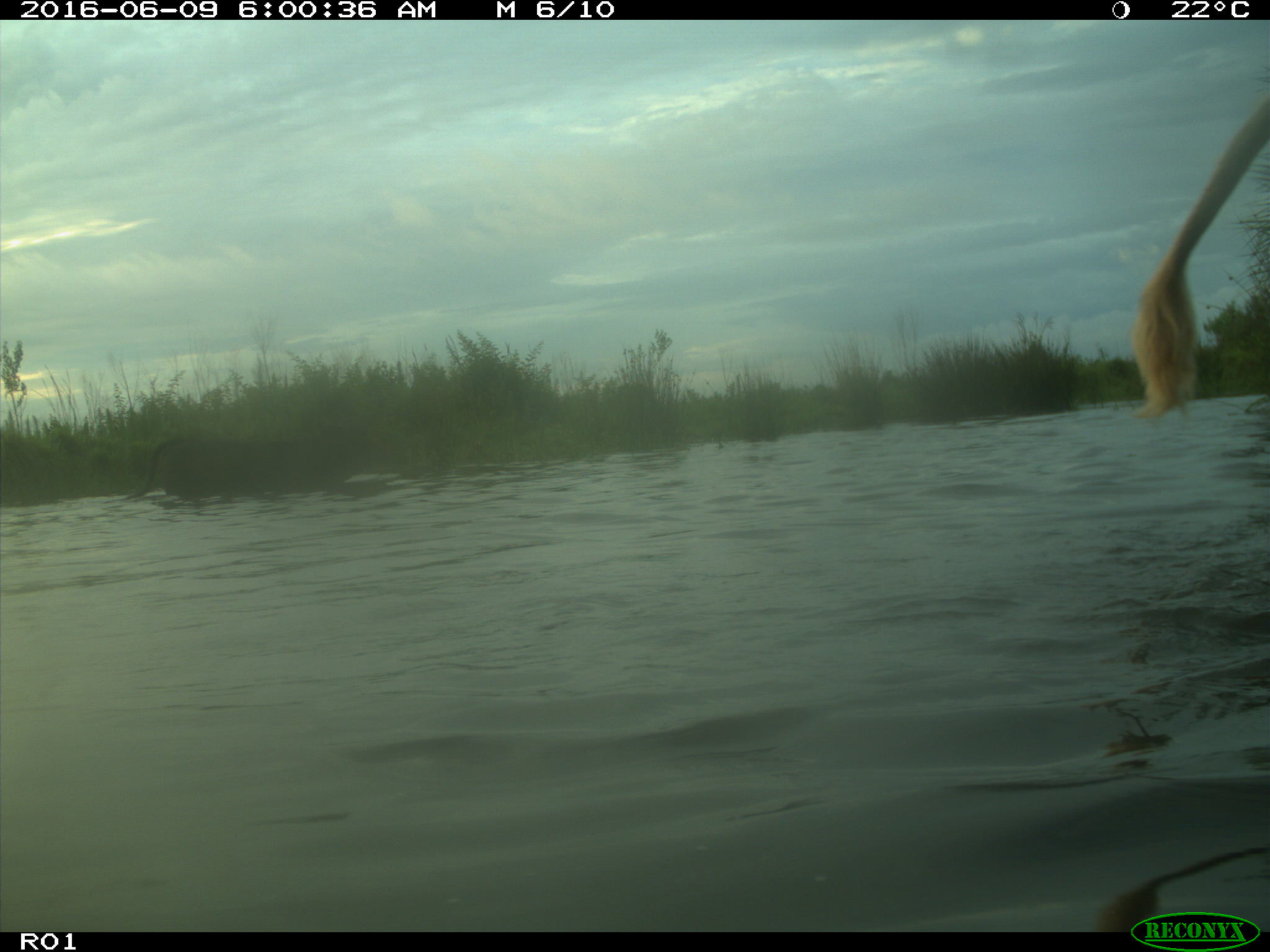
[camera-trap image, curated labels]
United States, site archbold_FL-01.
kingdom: Animalia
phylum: Chordata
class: Mammalia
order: Artiodactyla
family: Bovidae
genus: Bos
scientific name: Bos taurus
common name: domestic cow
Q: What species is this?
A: Bos taurus (domestic cow).